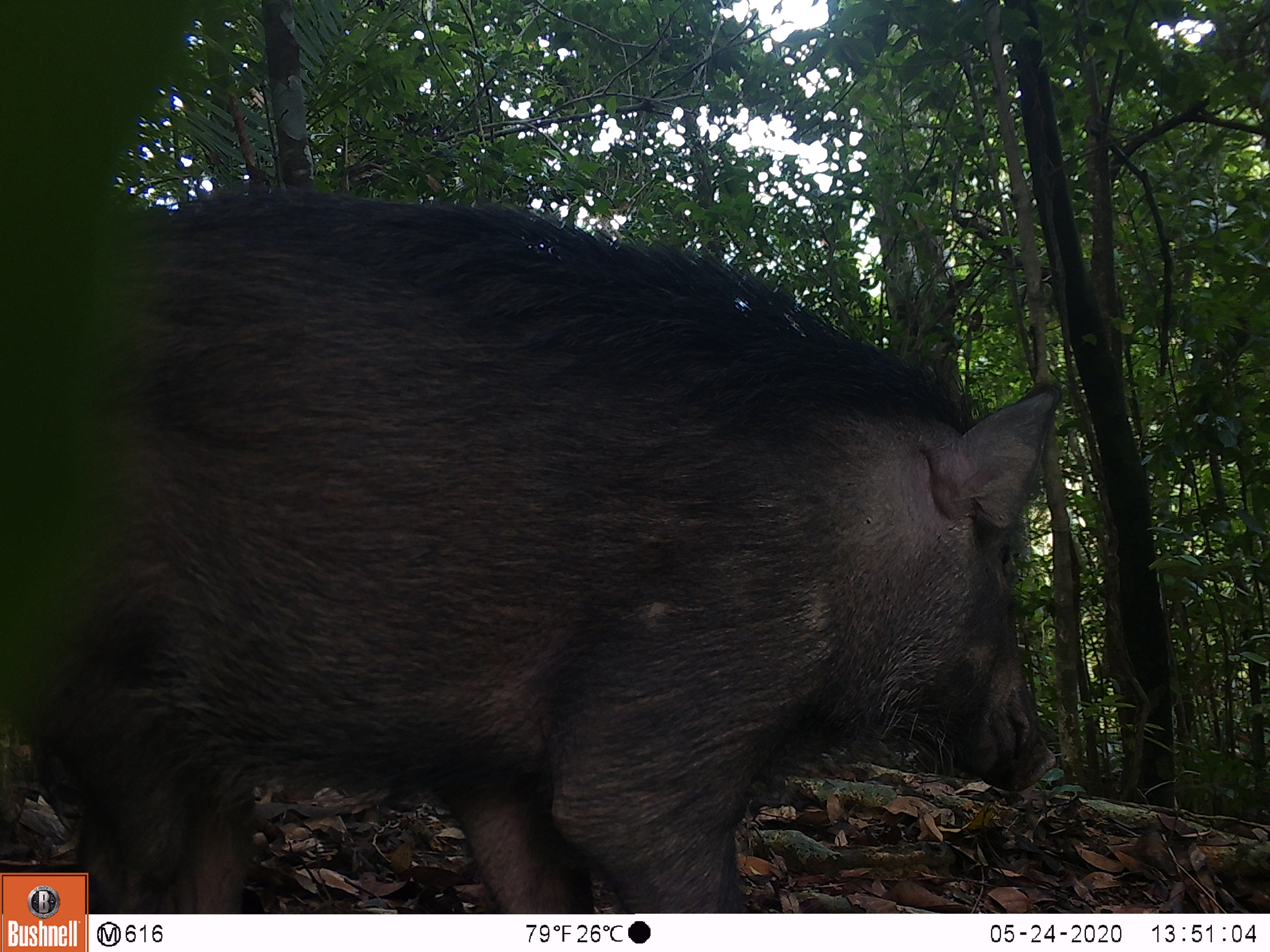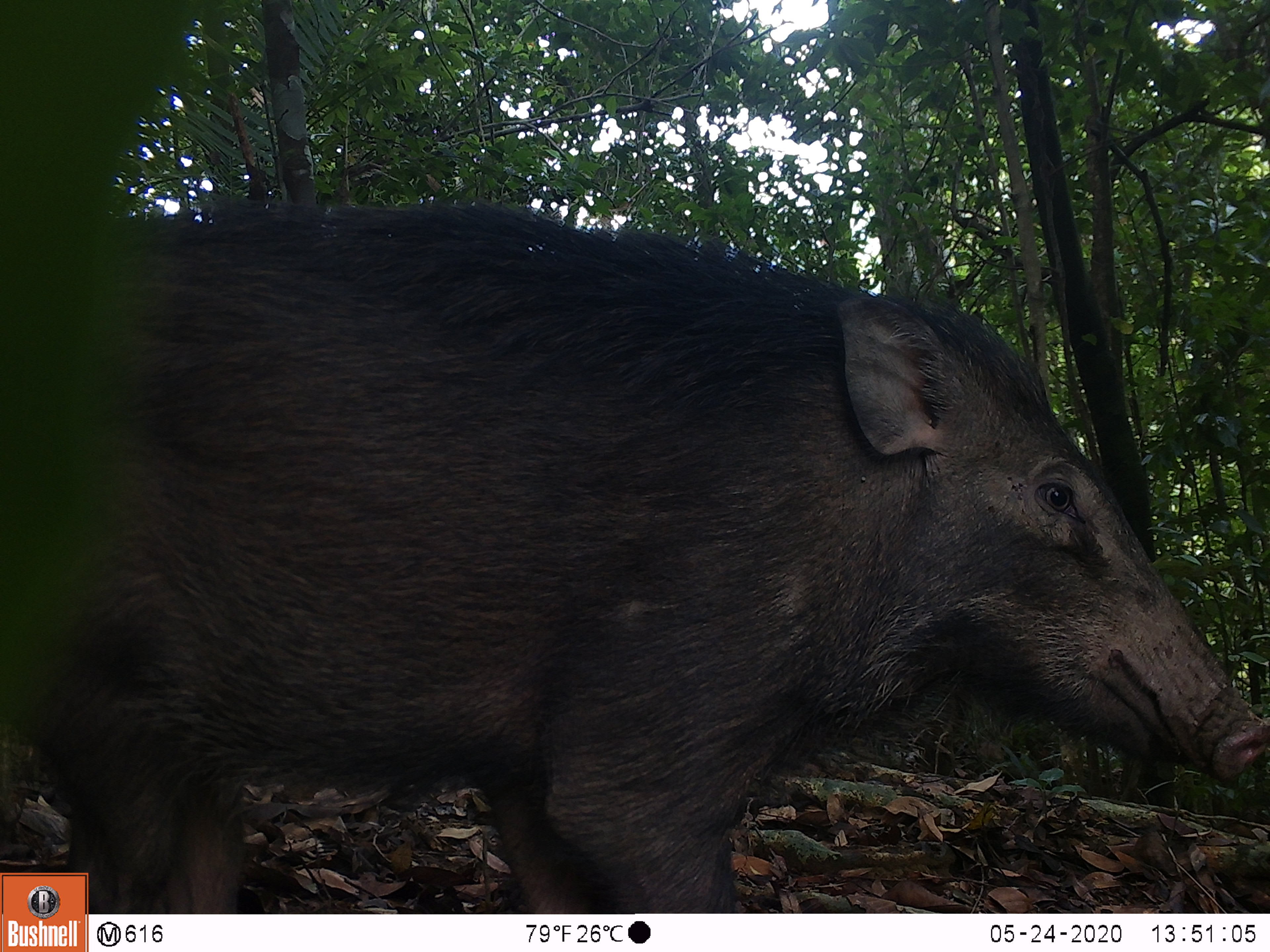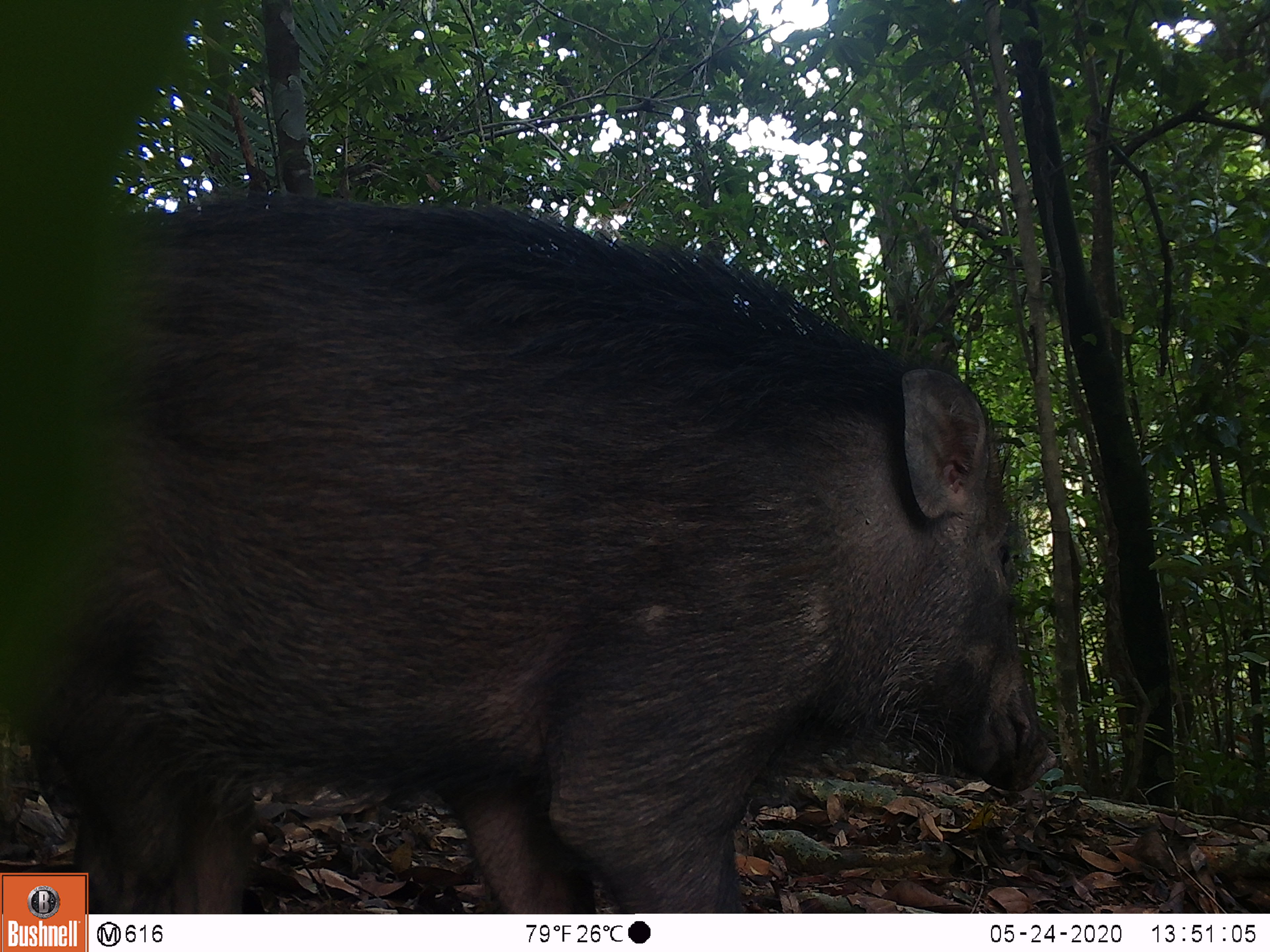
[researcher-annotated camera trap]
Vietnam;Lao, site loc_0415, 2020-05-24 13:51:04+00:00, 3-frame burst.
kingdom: Animalia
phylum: Chordata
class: Mammalia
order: Artiodactyla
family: Suidae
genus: Sus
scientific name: Sus scrofa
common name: eurasian wild pig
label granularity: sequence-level